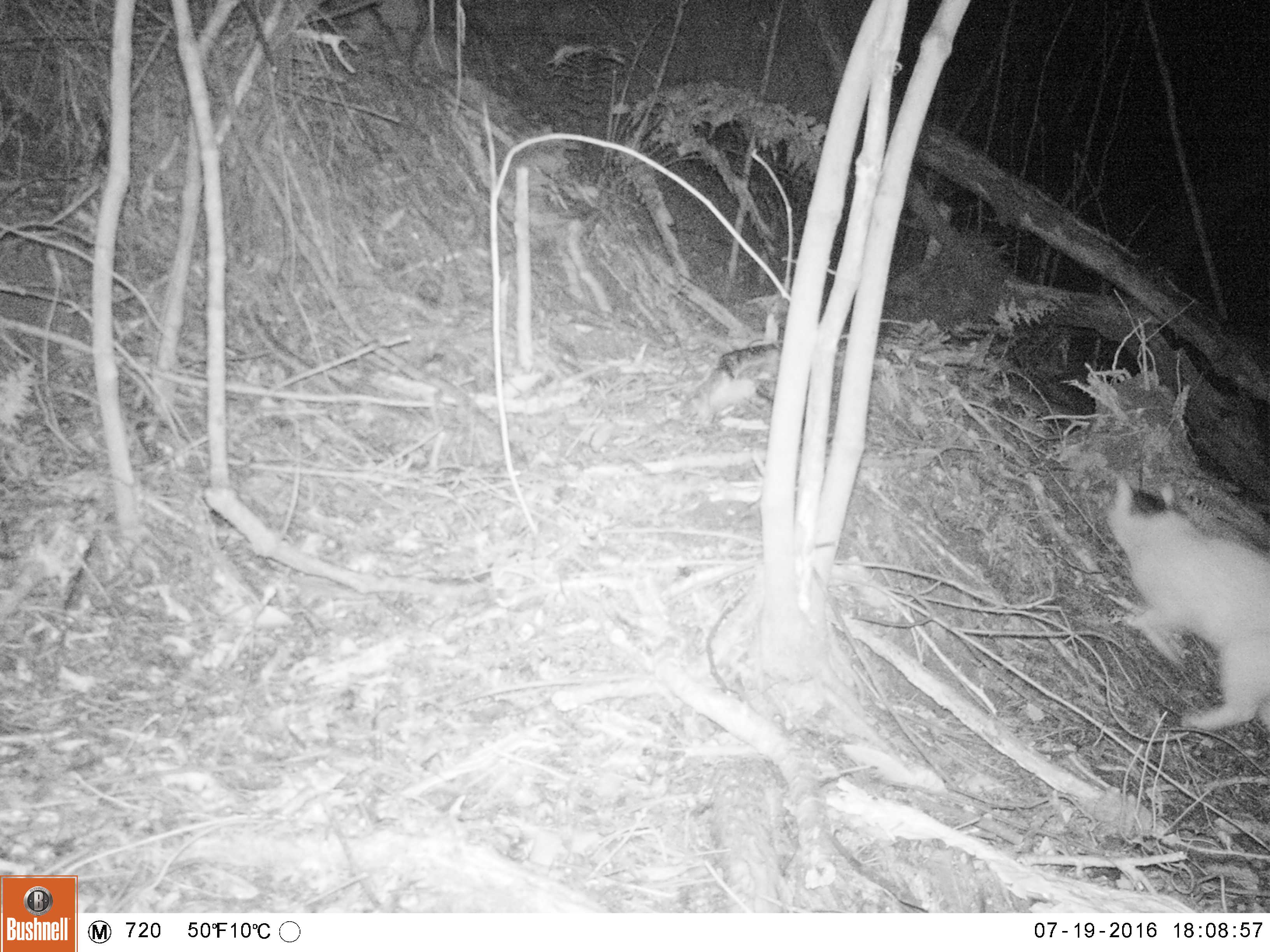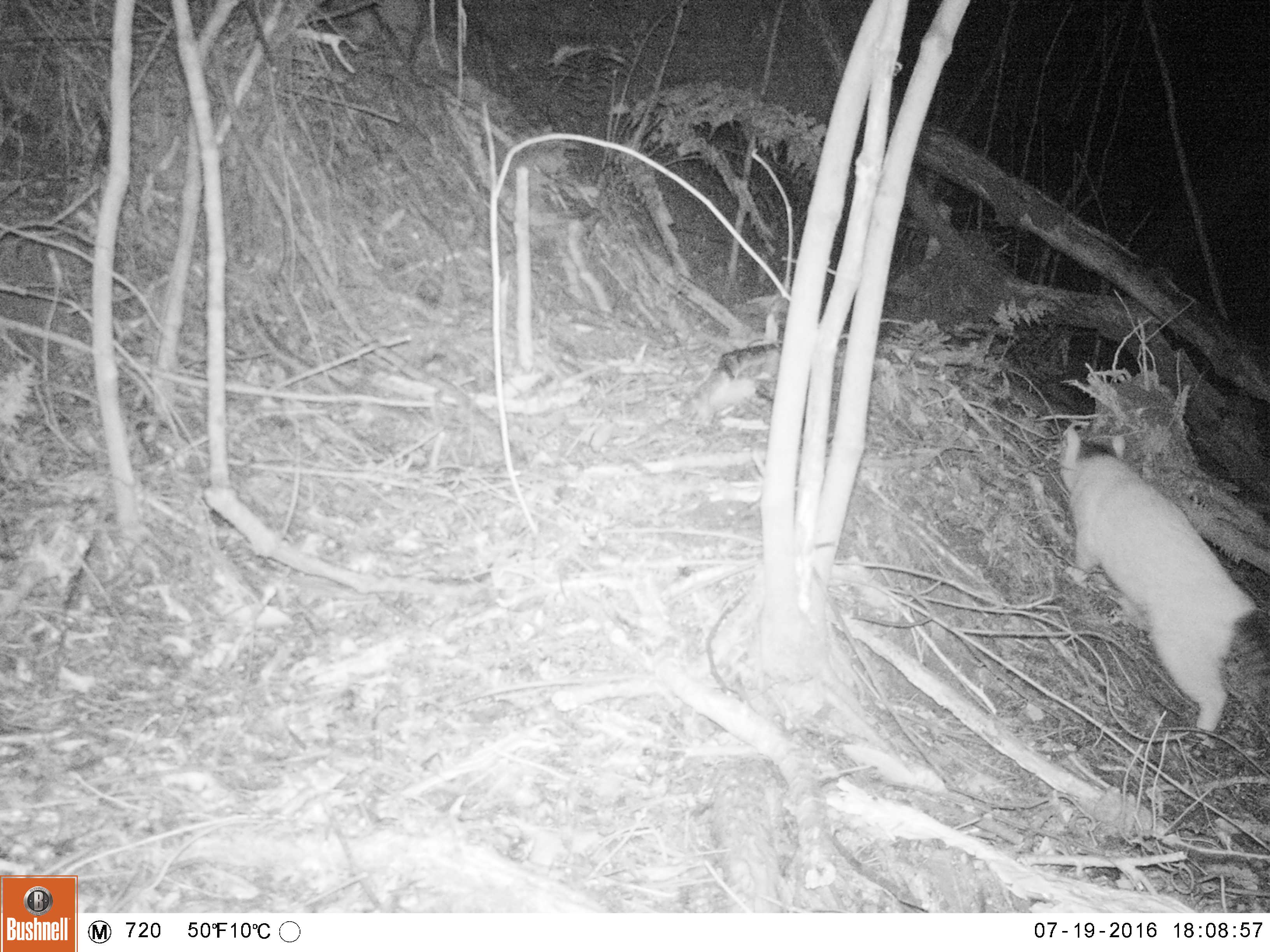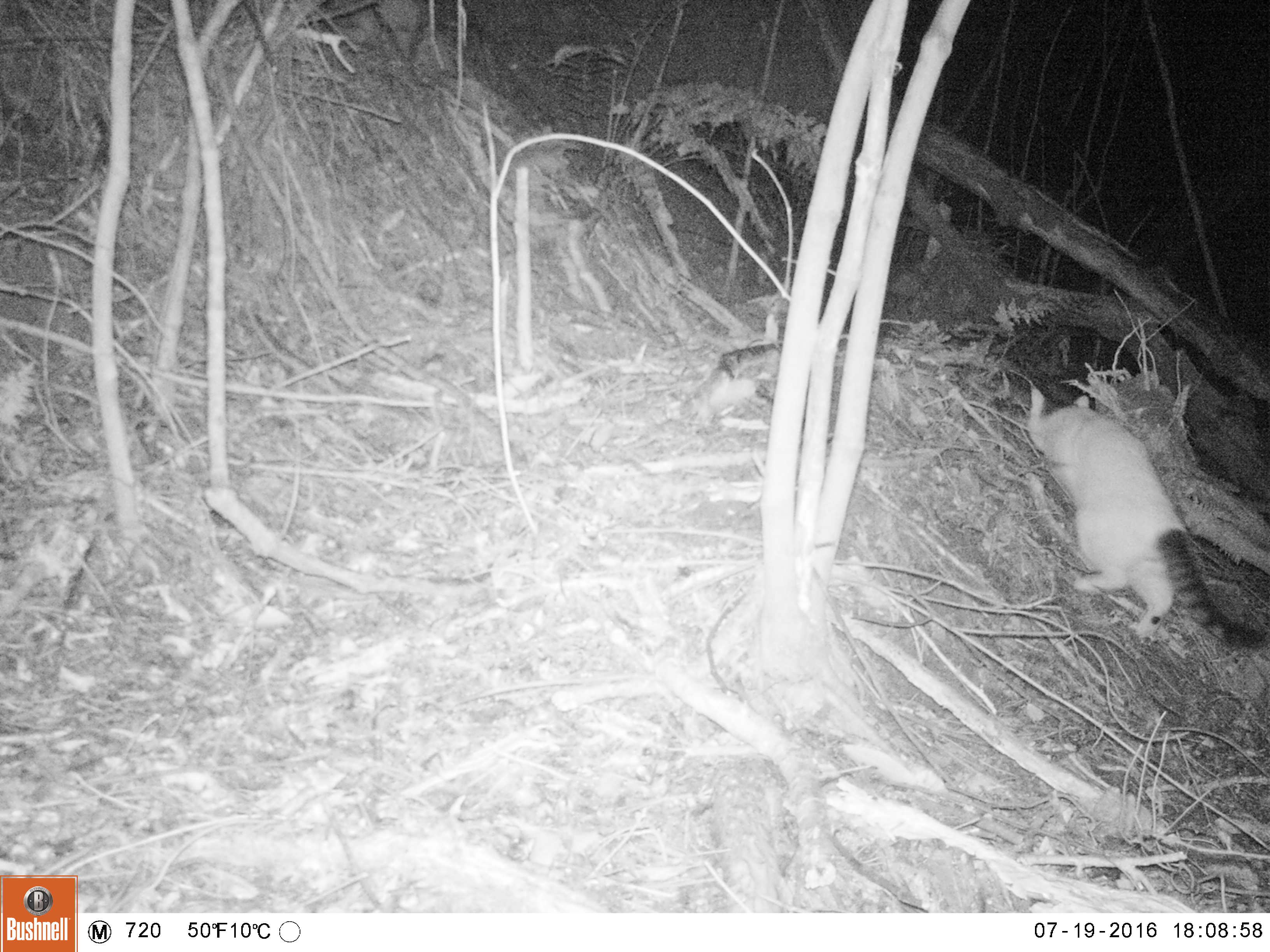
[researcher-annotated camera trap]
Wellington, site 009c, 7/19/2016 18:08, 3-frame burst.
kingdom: Animalia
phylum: Chordata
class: Mammalia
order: Carnivora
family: Felidae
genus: Felis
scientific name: Felis catus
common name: cat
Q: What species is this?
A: Cat (Felis catus).